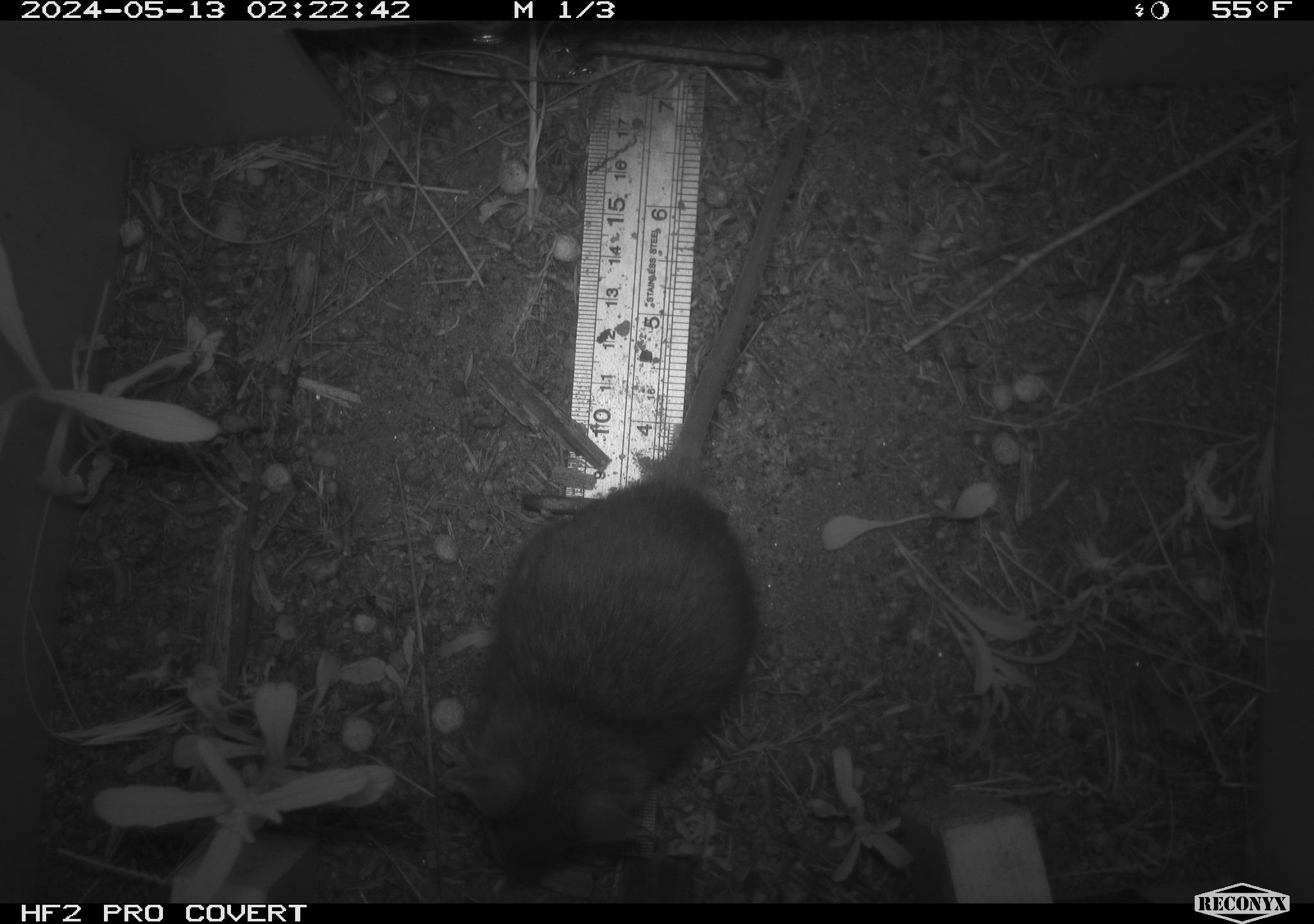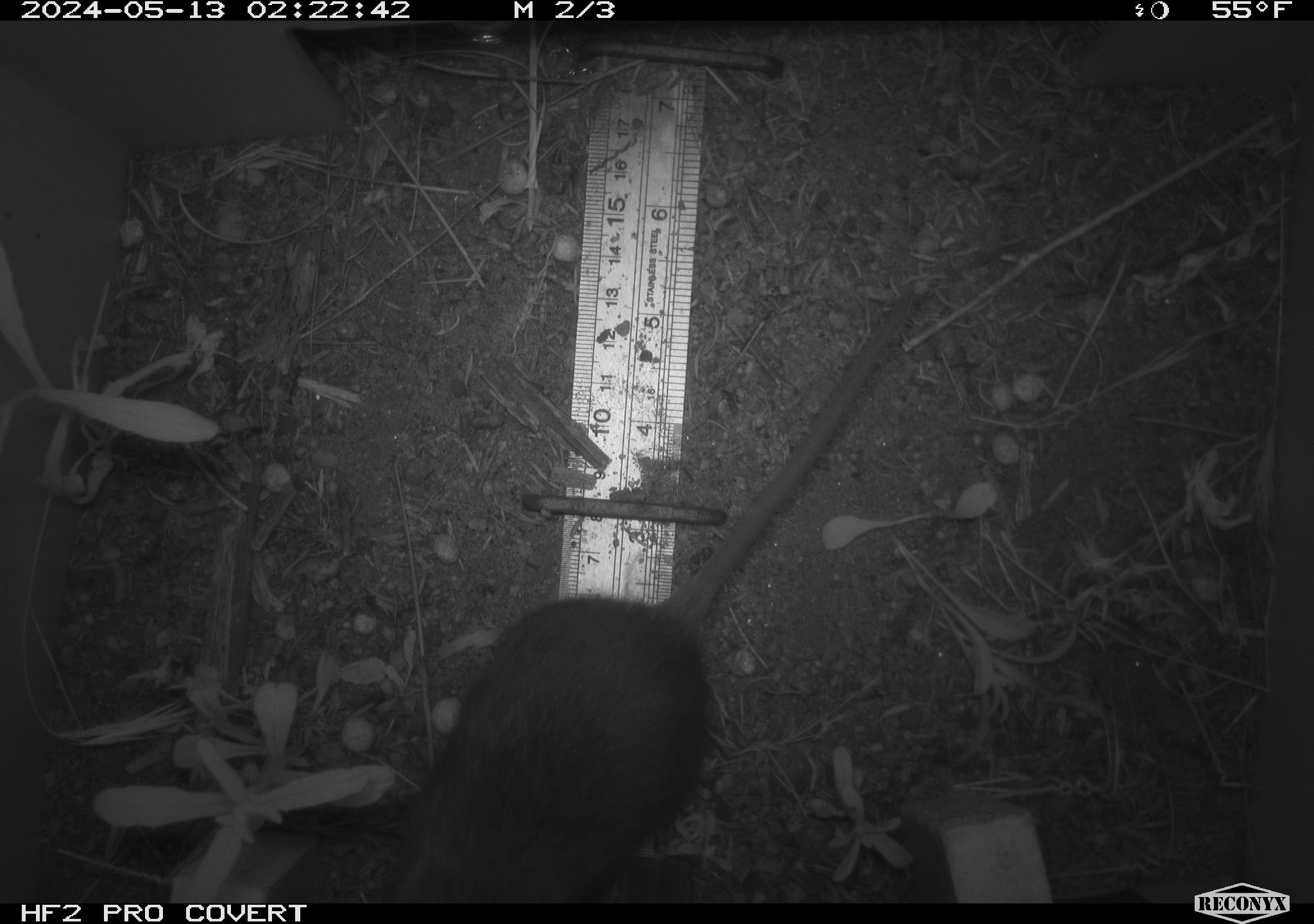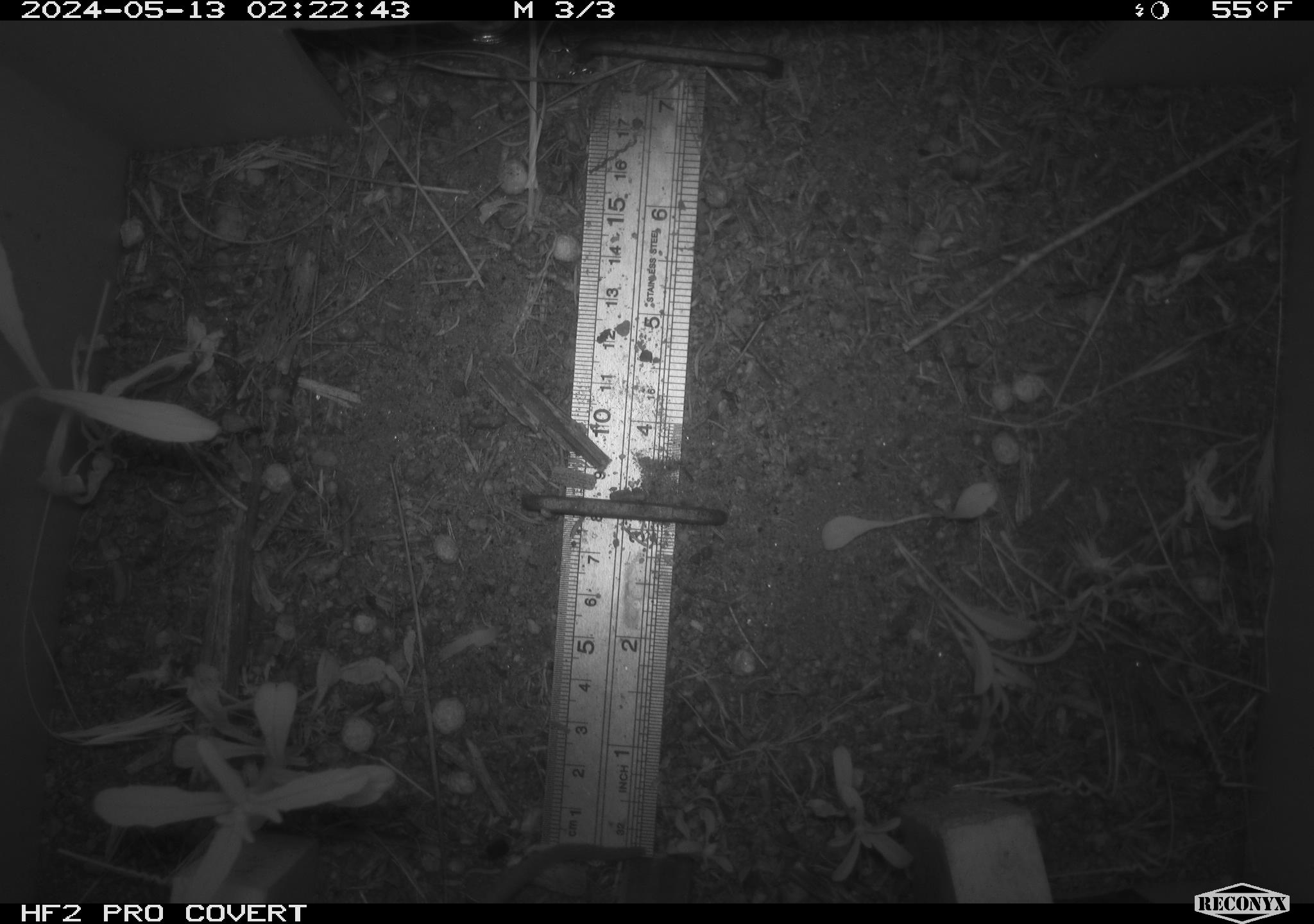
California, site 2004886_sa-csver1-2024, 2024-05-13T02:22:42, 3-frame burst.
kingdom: Animalia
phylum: Chordata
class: Mammalia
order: Rodentia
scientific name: Rodentia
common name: rodent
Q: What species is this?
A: Rodent (Rodentia).